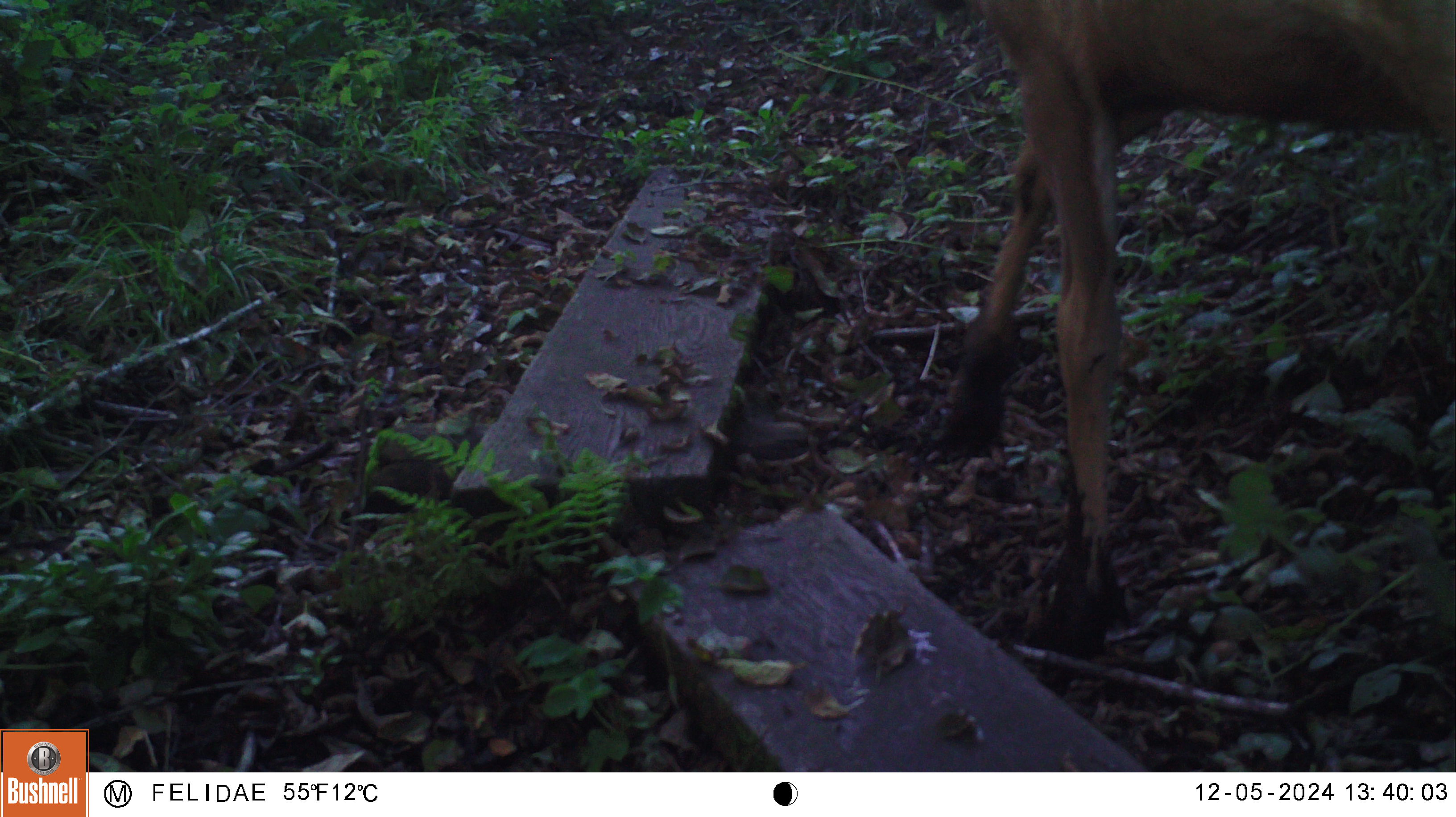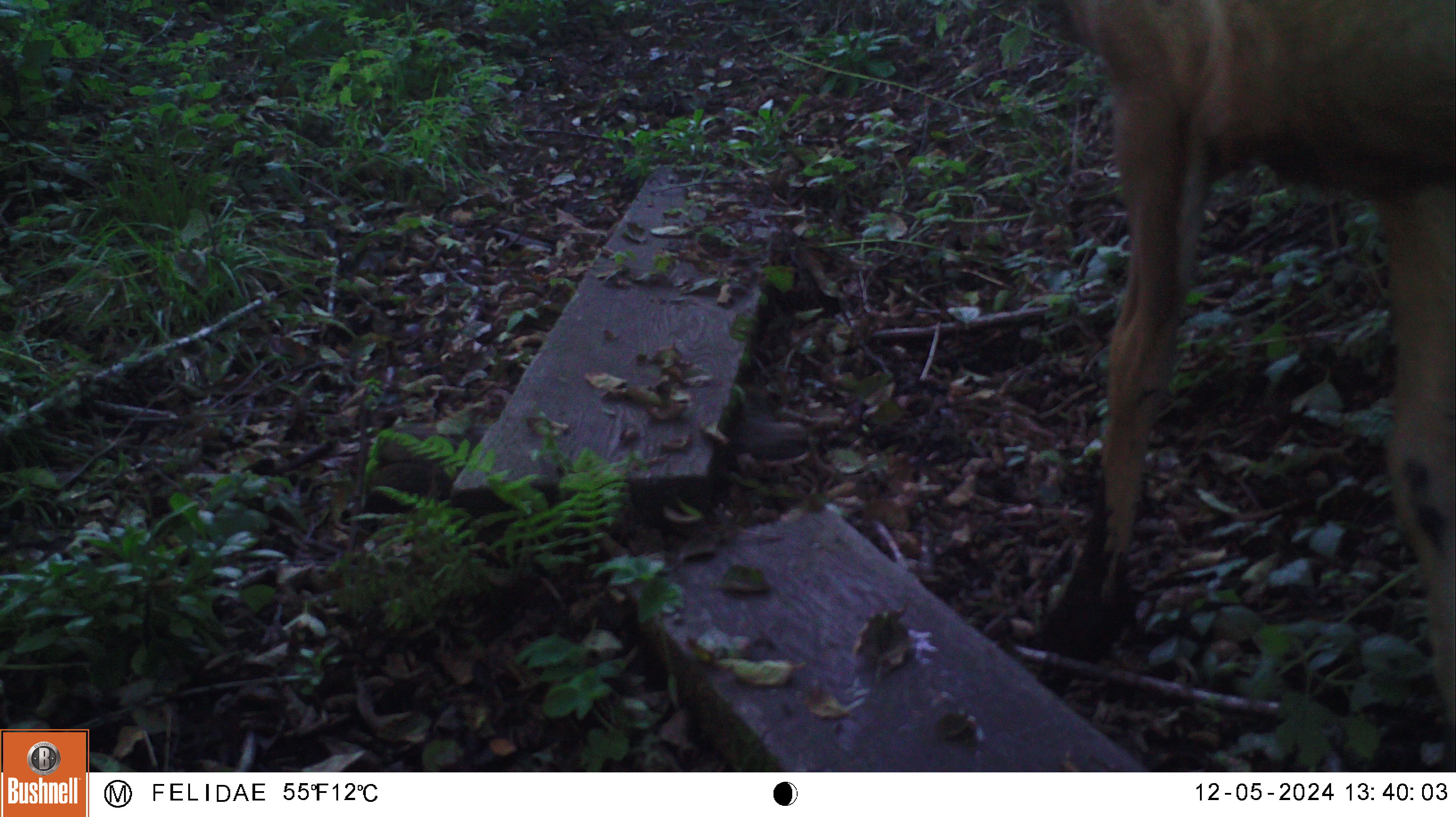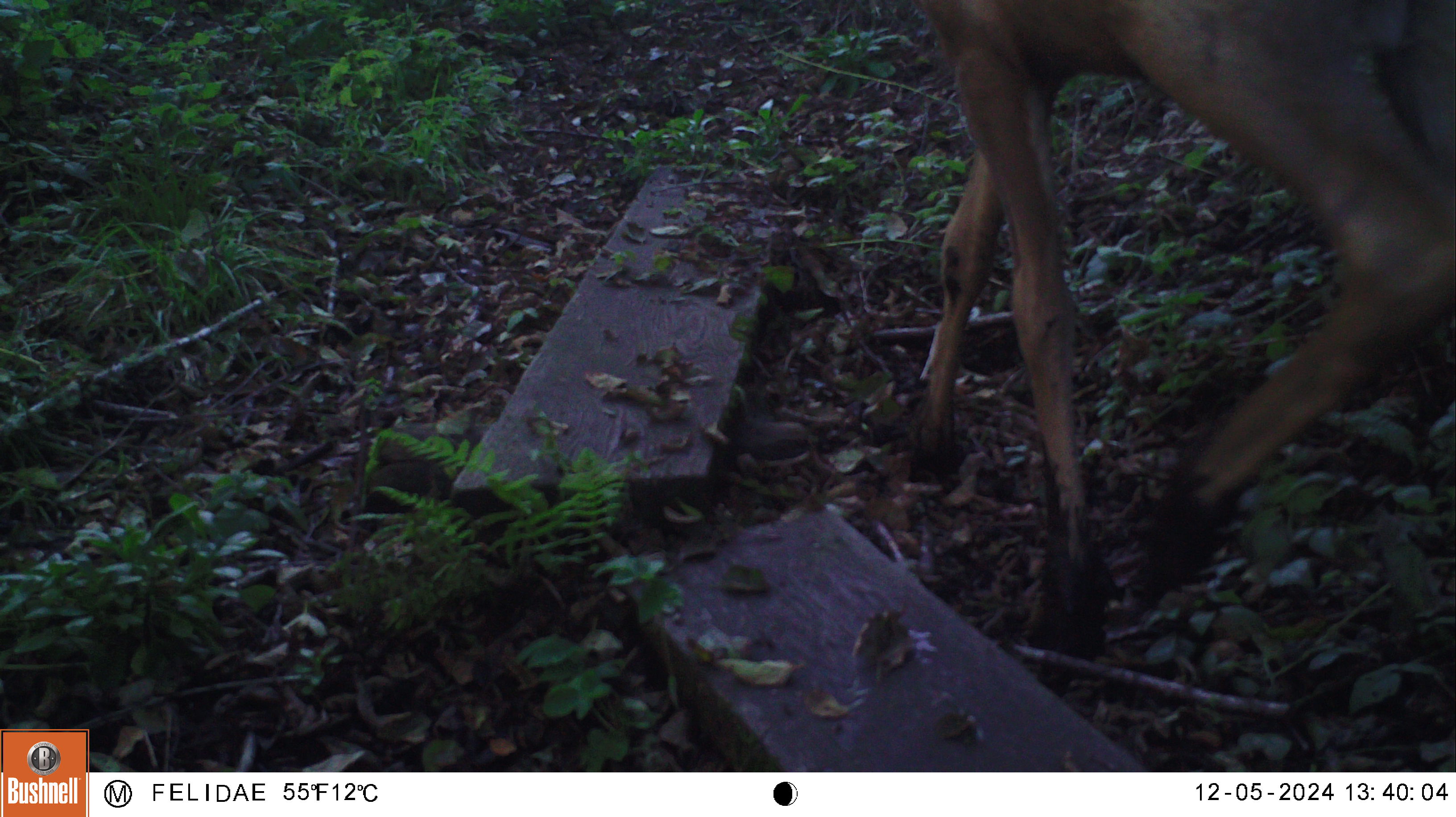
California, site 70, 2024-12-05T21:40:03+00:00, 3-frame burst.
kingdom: Animalia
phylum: Chordata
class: Mammalia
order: Artiodactyla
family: Cervidae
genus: Odocoileus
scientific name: Odocoileus hemionus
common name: mule deer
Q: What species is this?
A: Mule deer (Odocoileus hemionus).